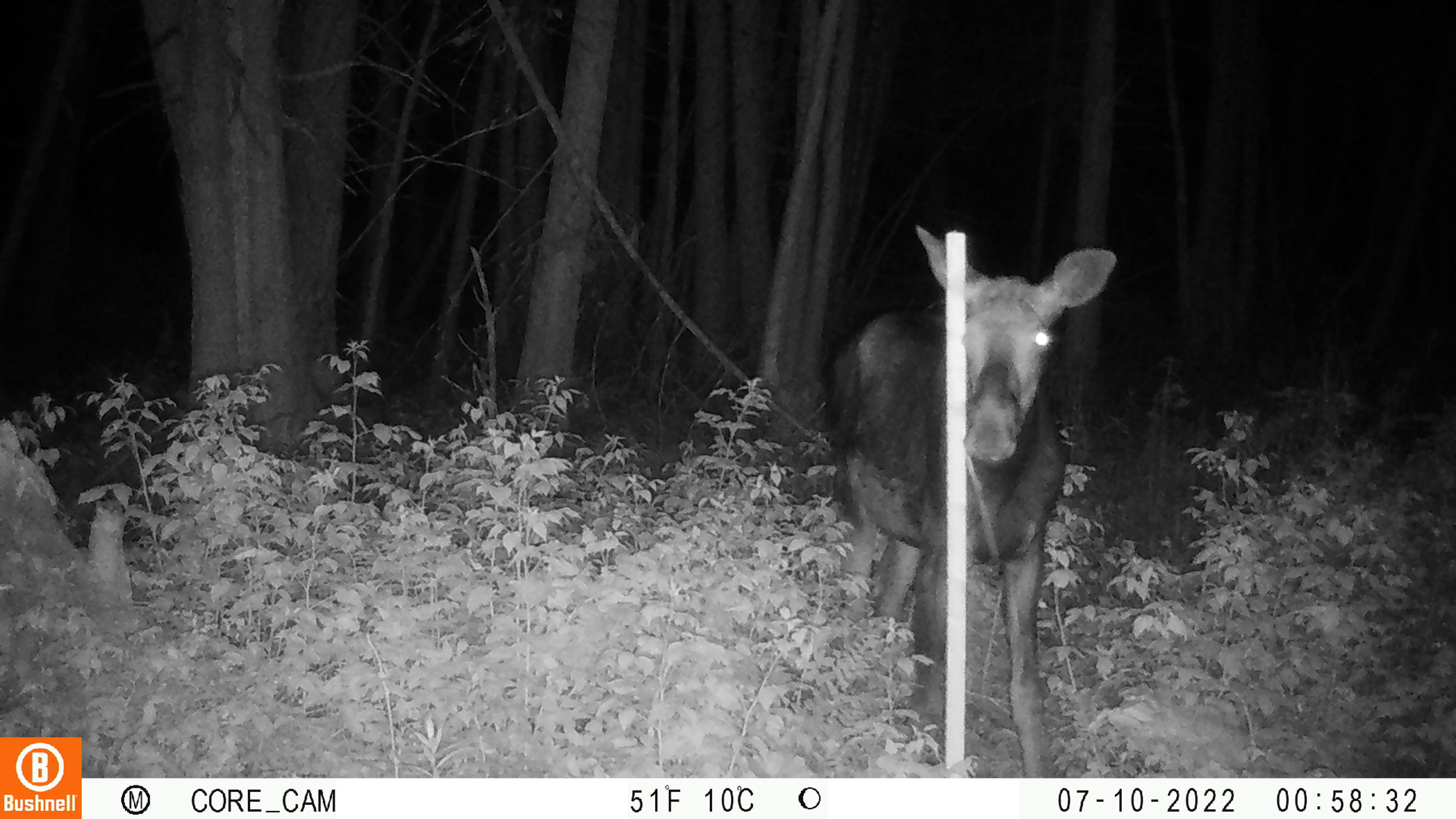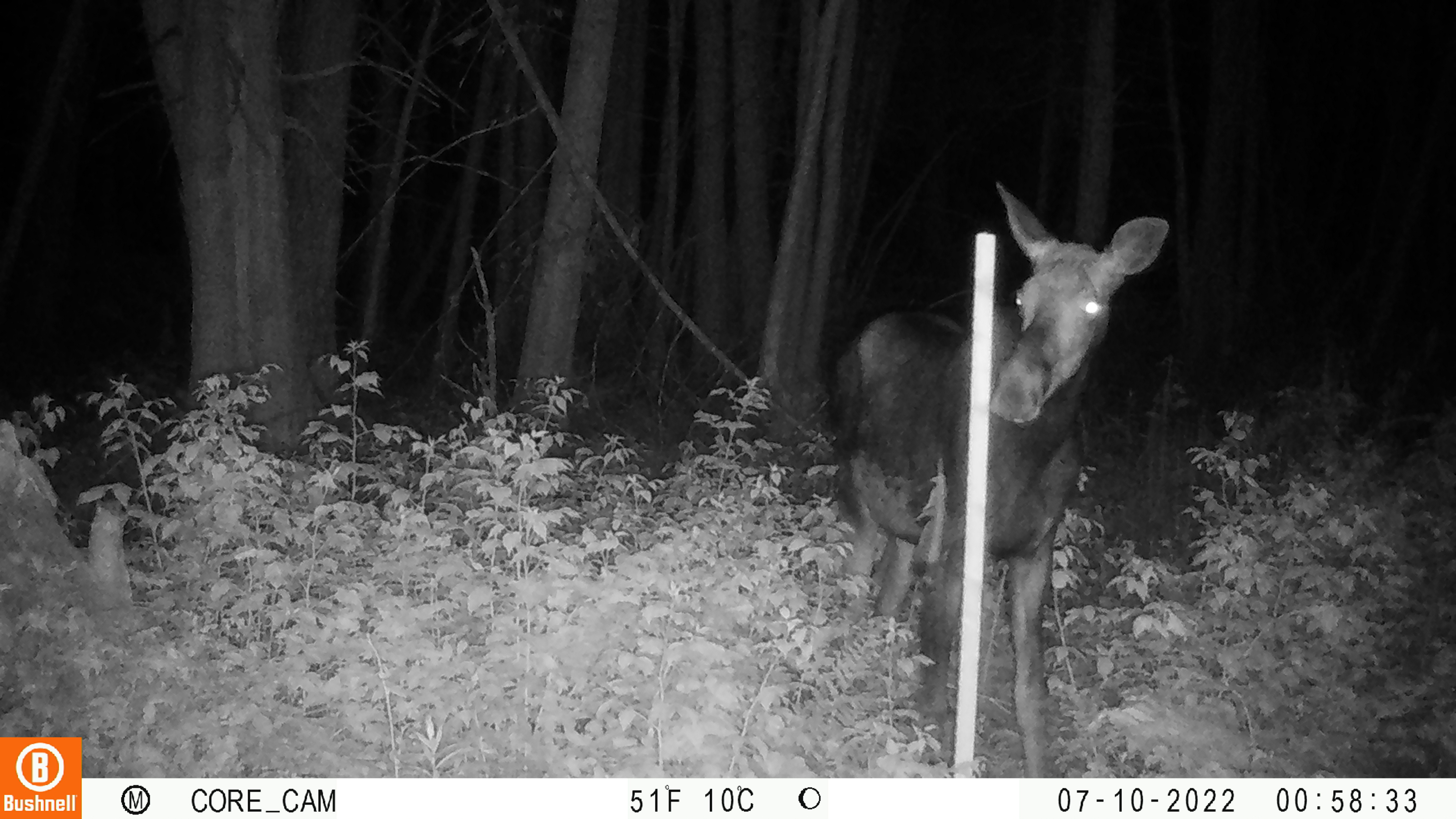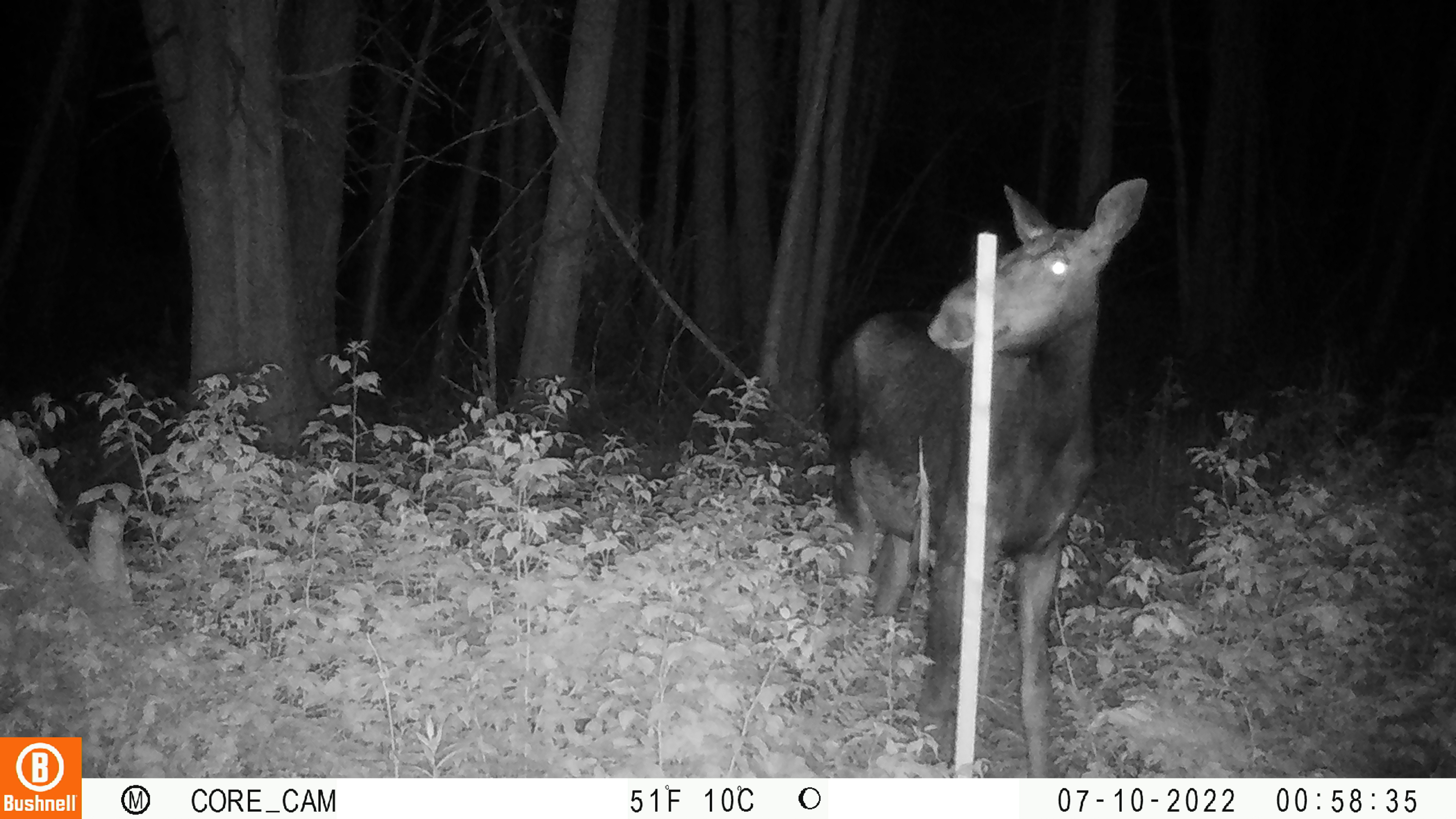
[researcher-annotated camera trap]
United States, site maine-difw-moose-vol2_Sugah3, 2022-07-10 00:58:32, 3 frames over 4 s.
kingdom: Animalia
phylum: Chordata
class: Mammalia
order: Artiodactyla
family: Cervidae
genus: Alces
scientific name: Alces alces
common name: moose